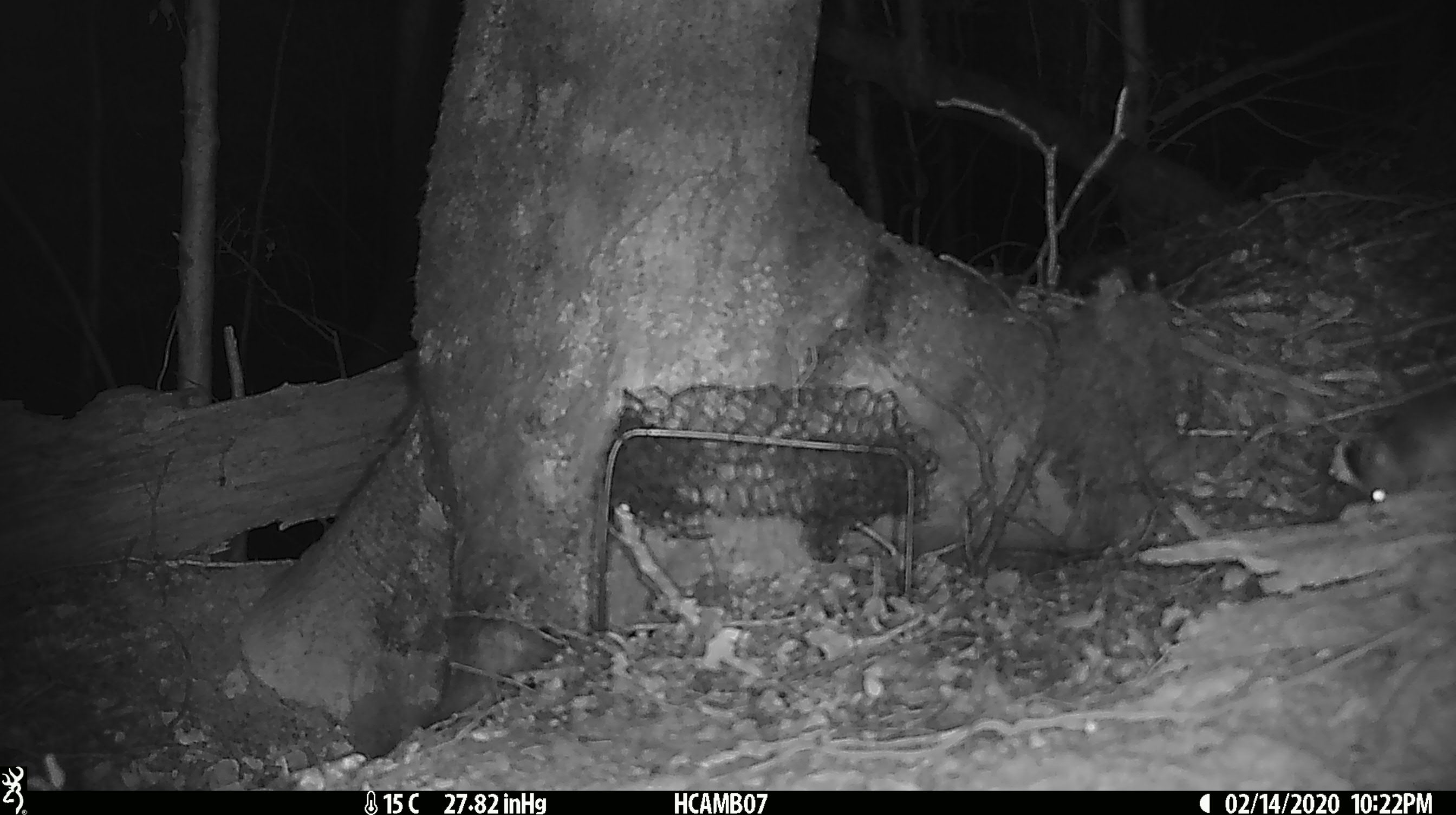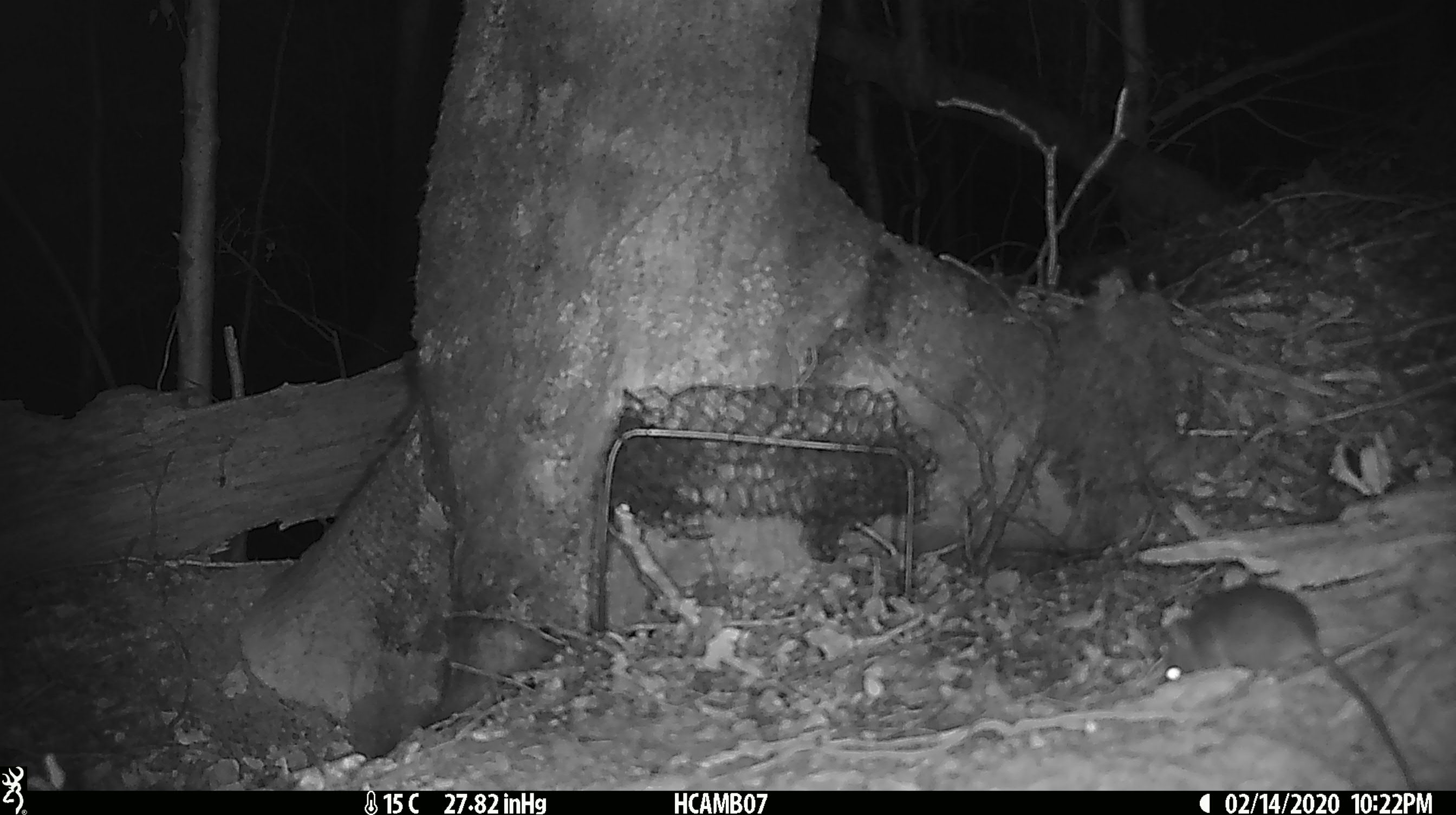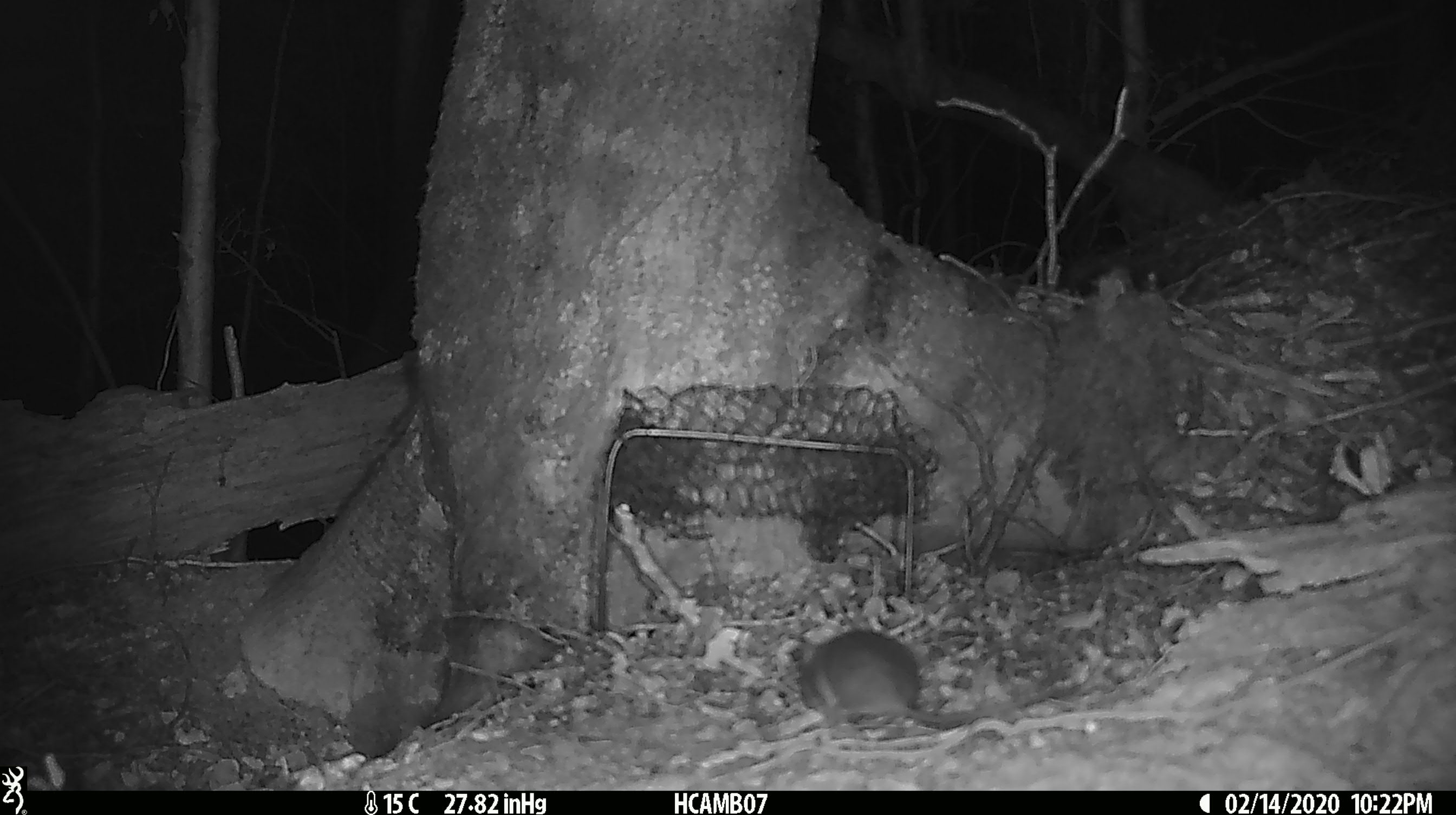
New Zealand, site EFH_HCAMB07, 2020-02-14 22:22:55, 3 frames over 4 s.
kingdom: Animalia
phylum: Chordata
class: Mammalia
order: Rodentia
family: Muridae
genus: Mus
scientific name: Mus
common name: mouse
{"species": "mouse (Mus)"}